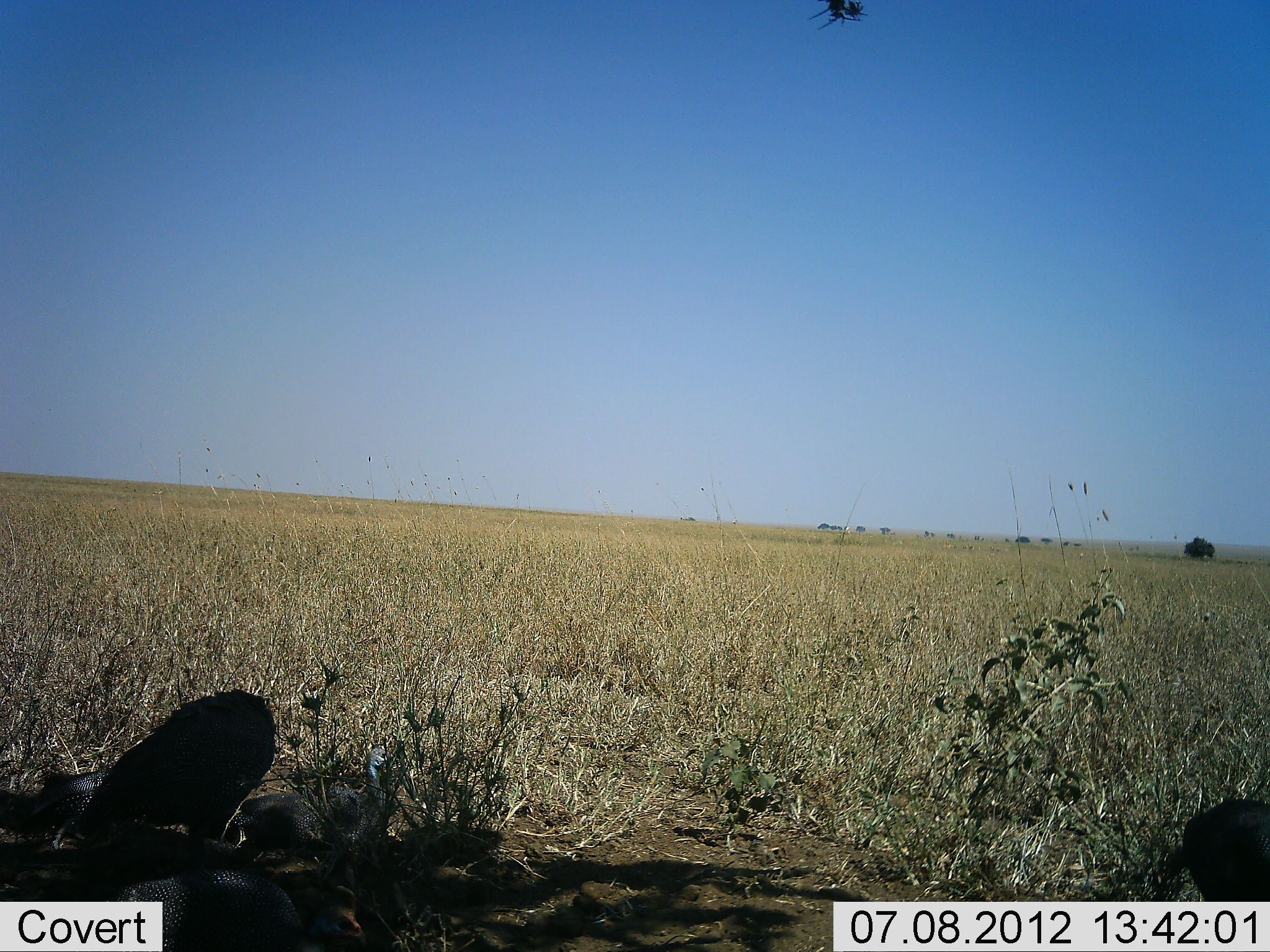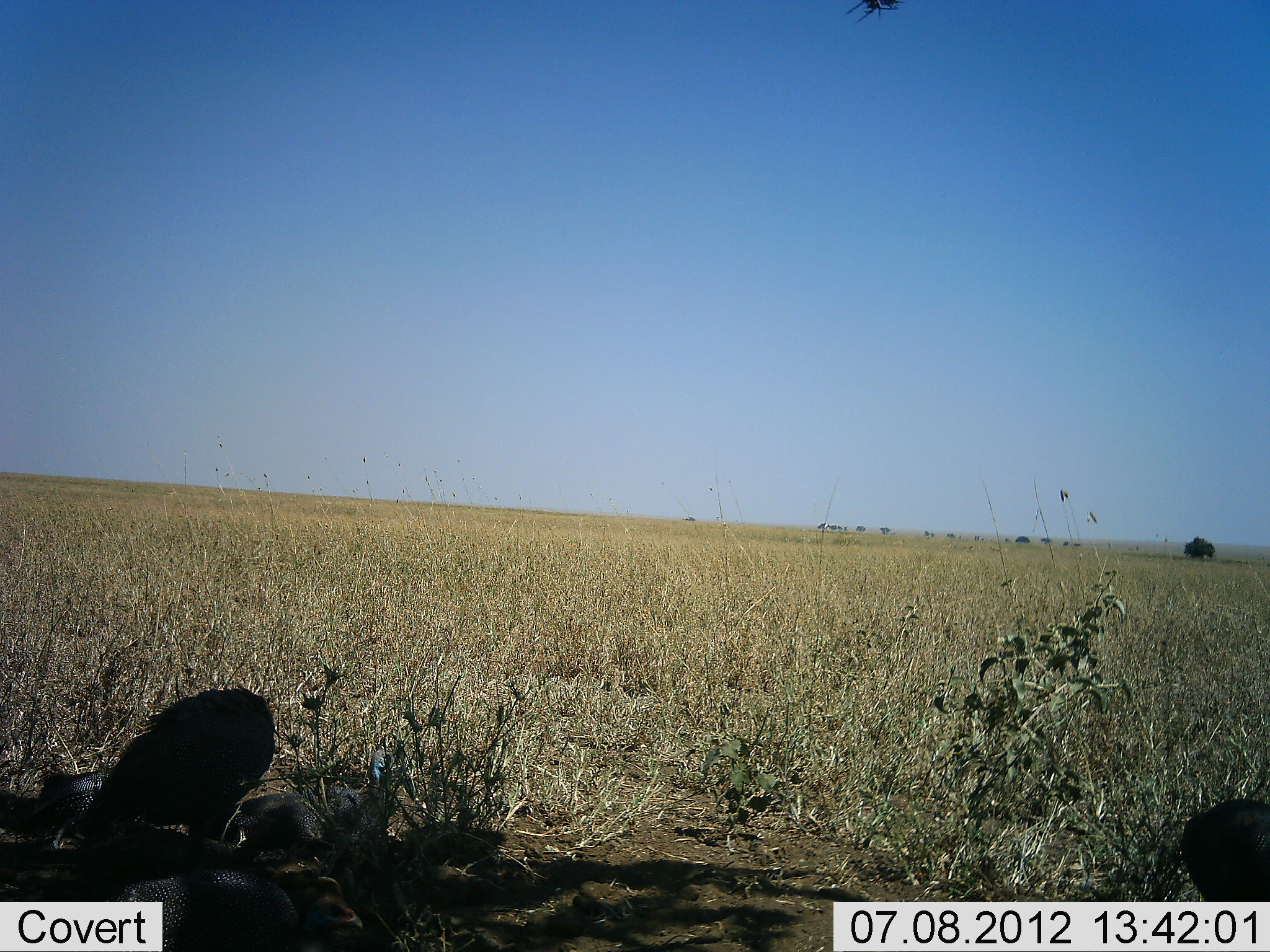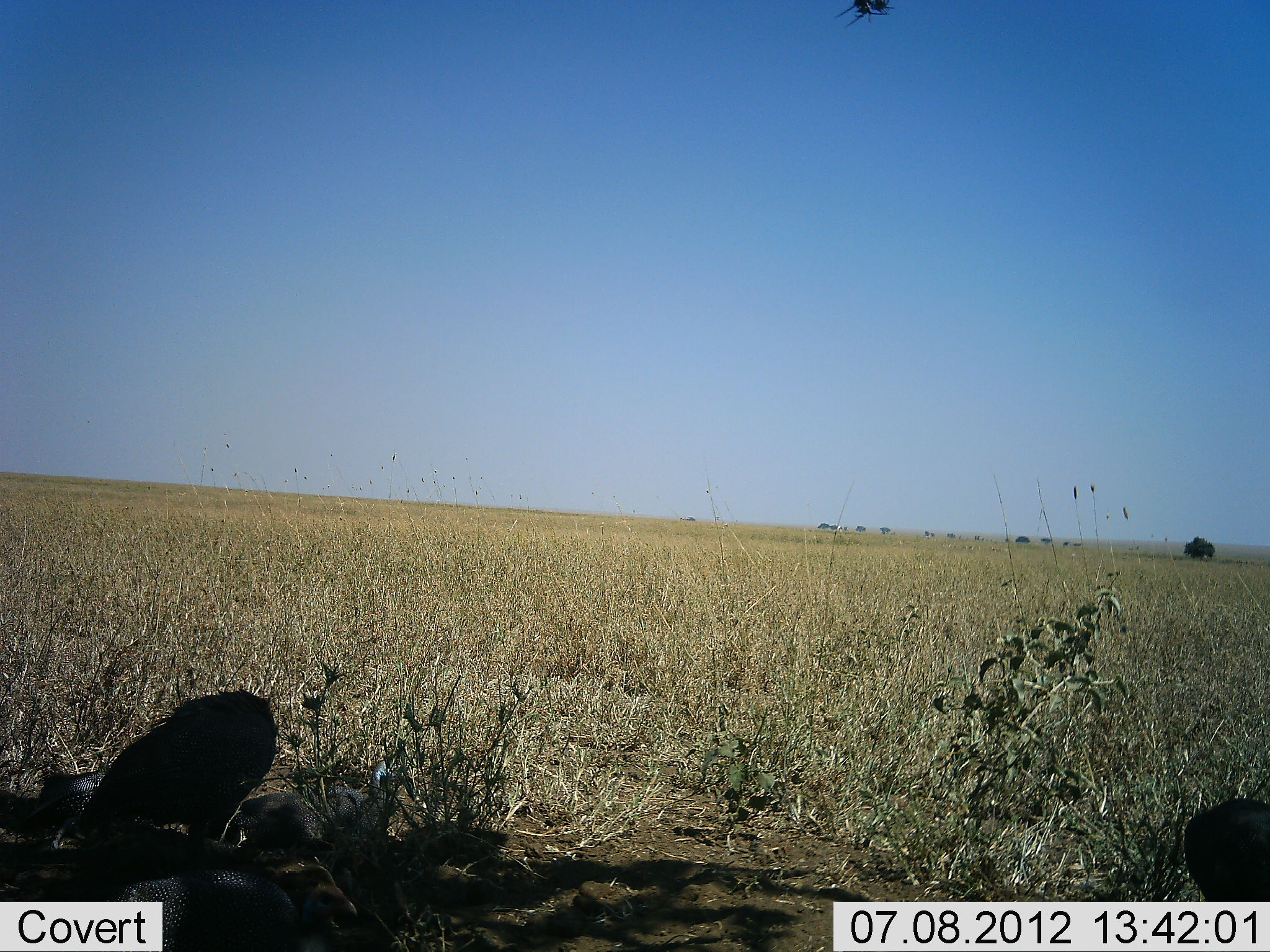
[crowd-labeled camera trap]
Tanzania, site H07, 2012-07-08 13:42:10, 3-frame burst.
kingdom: Animalia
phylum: Chordata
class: Aves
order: Galliformes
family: Numididae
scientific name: Numididae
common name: guinea fowl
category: guineafowl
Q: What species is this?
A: Guineafowl (guinea fowl) (Numididae).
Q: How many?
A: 2.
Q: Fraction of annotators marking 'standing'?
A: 67%.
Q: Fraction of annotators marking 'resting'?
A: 33%.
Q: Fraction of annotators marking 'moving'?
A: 0%.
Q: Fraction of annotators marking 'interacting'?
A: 0%.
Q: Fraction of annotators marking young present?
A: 0%.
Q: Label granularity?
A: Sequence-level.